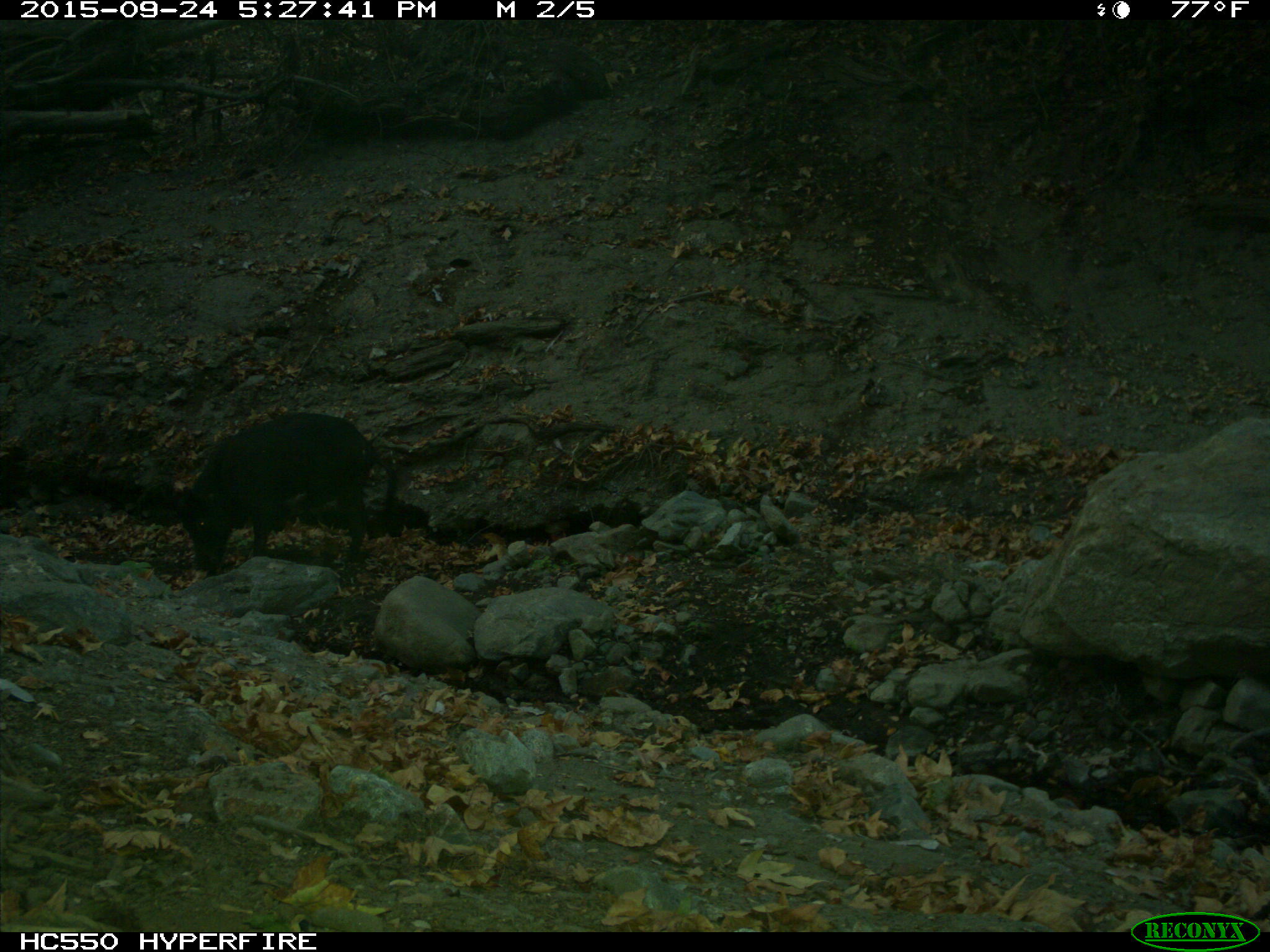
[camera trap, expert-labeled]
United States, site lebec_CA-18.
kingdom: Animalia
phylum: Chordata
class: Mammalia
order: Artiodactyla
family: Suidae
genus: Sus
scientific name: Sus scrofa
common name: wild boar